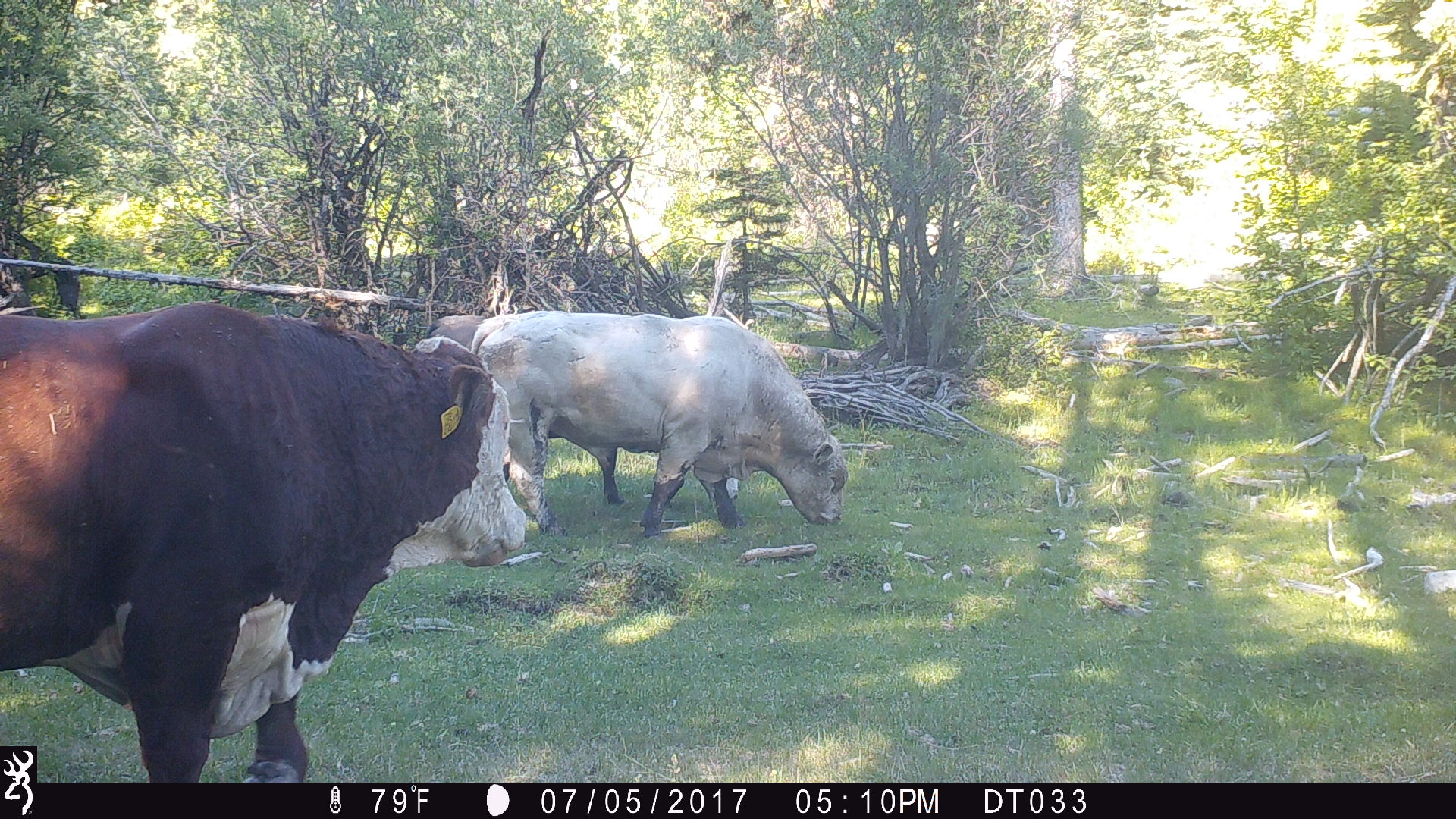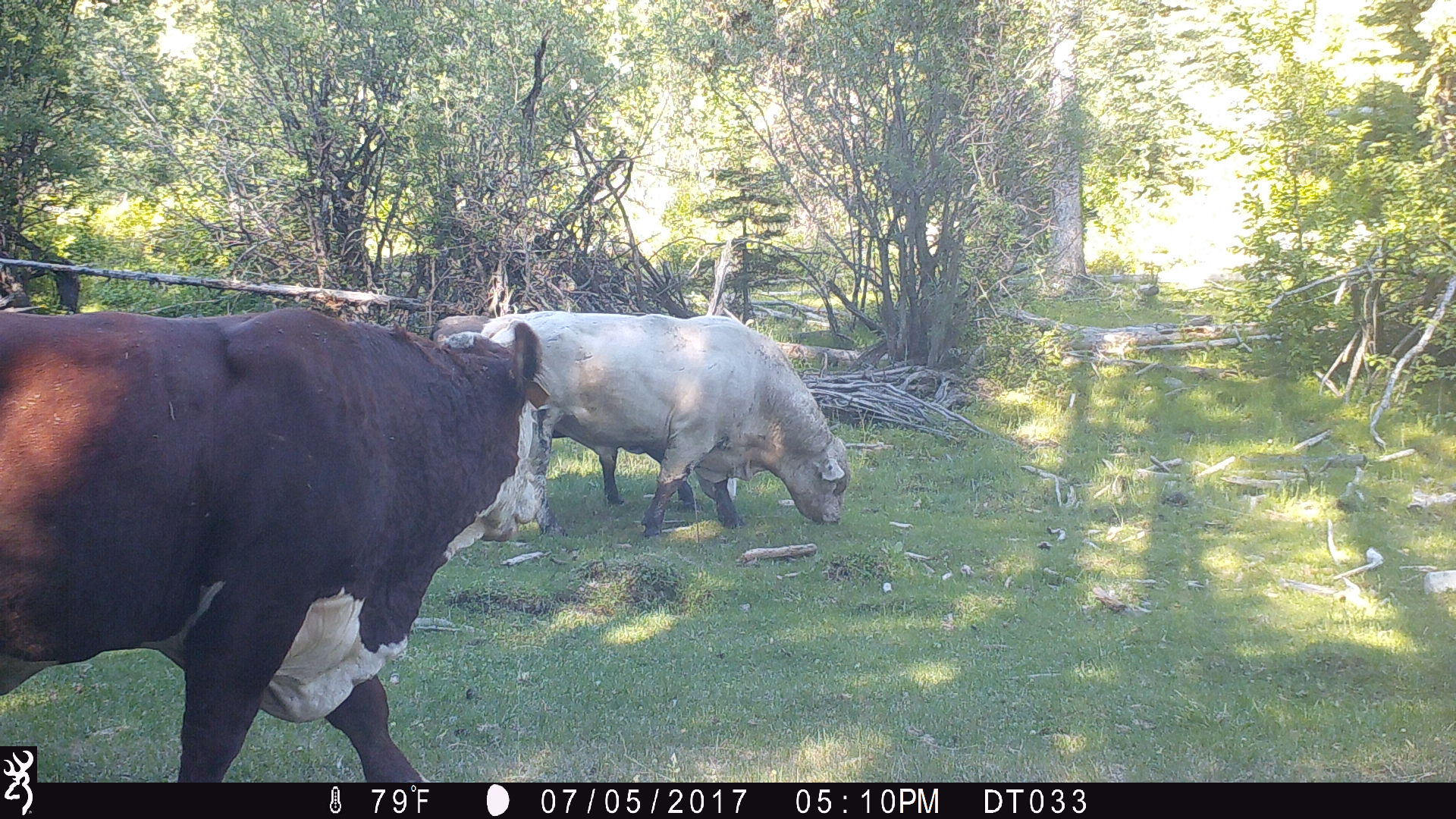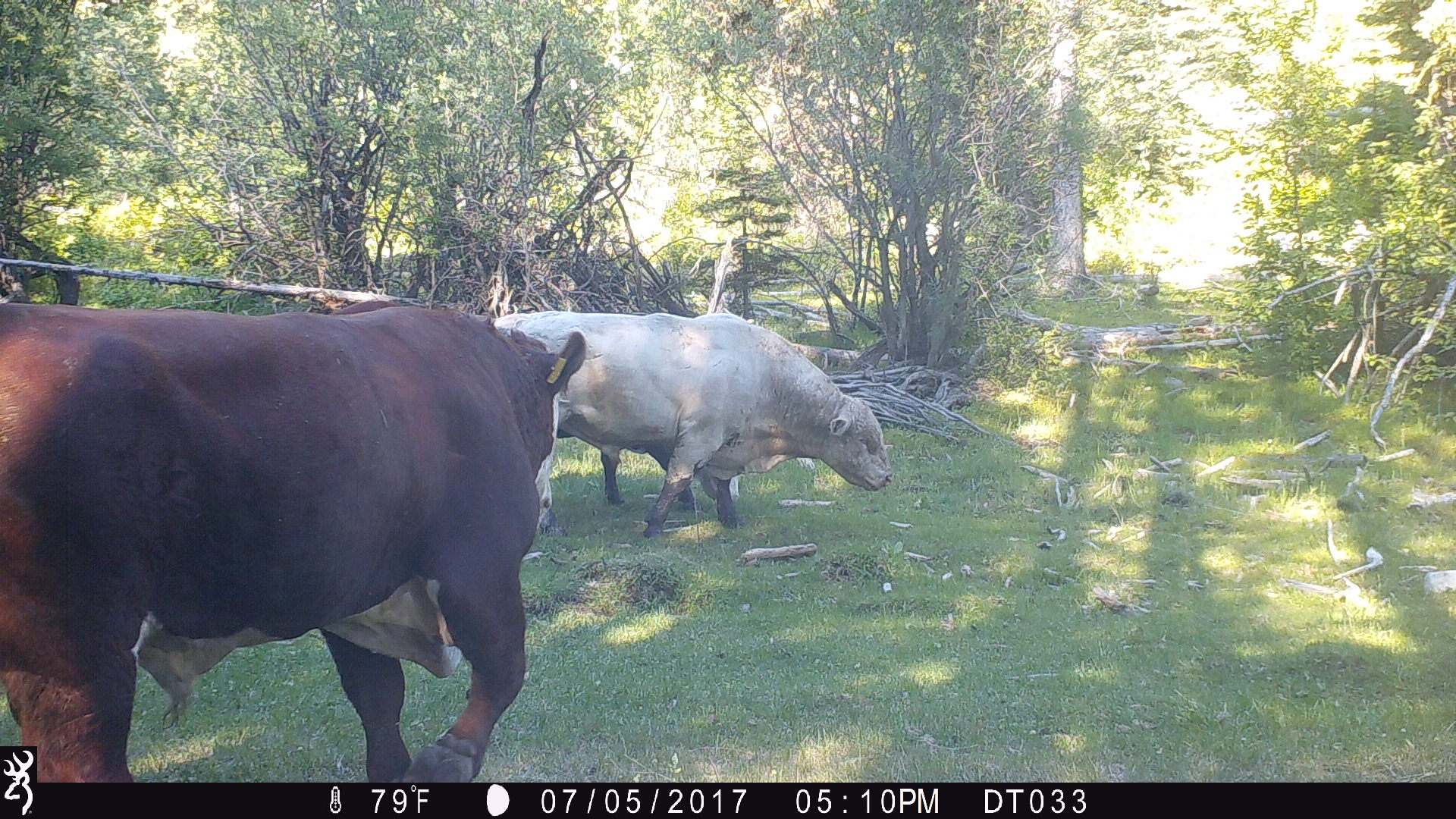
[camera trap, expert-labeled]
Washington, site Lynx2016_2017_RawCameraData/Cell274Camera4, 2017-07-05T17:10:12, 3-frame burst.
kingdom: Animalia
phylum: Chordata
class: Mammalia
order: Artiodactyla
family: Bovidae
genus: Bos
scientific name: Bos taurus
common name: domestic cattle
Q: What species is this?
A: Domestic cattle (Bos taurus).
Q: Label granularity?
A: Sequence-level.